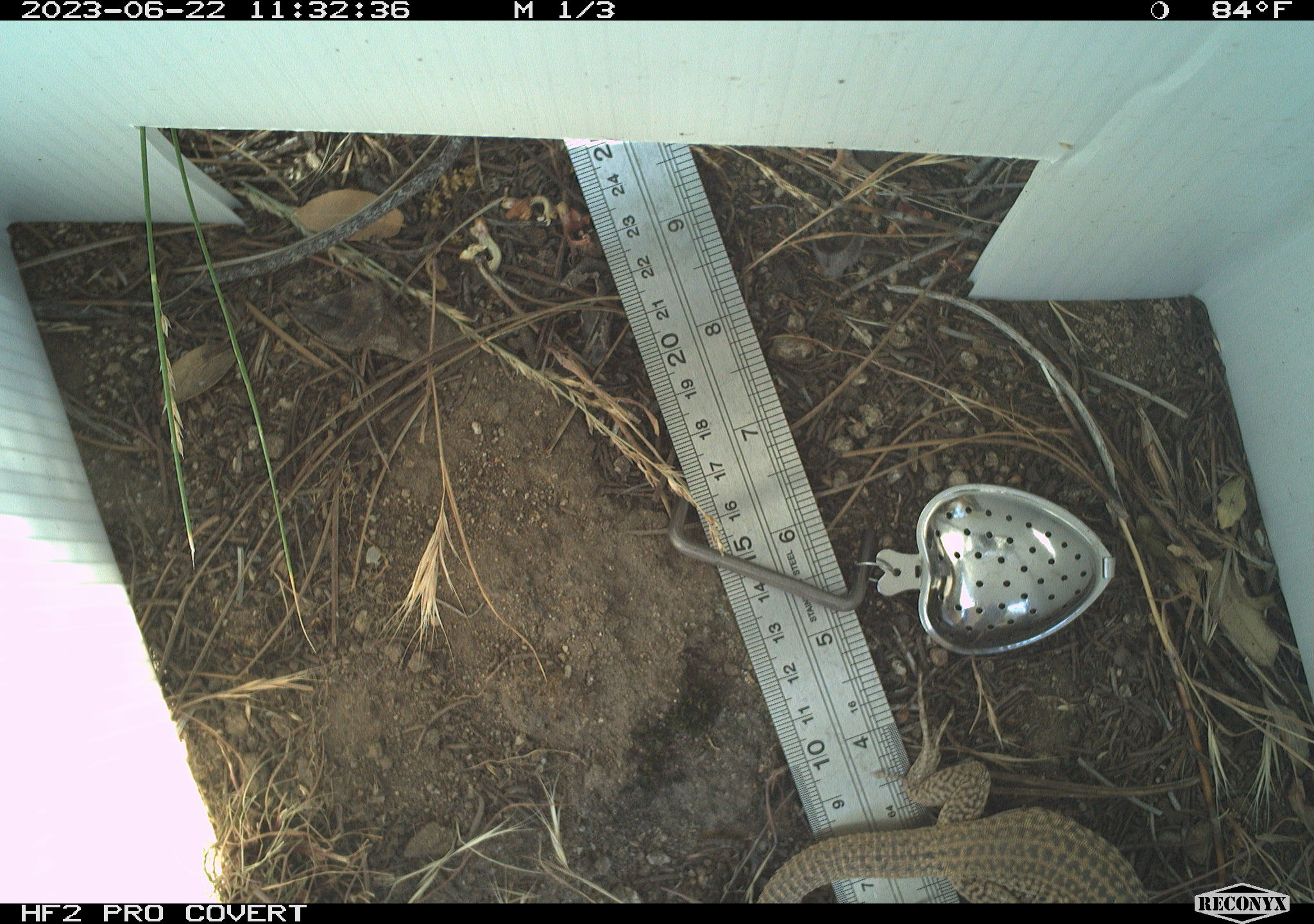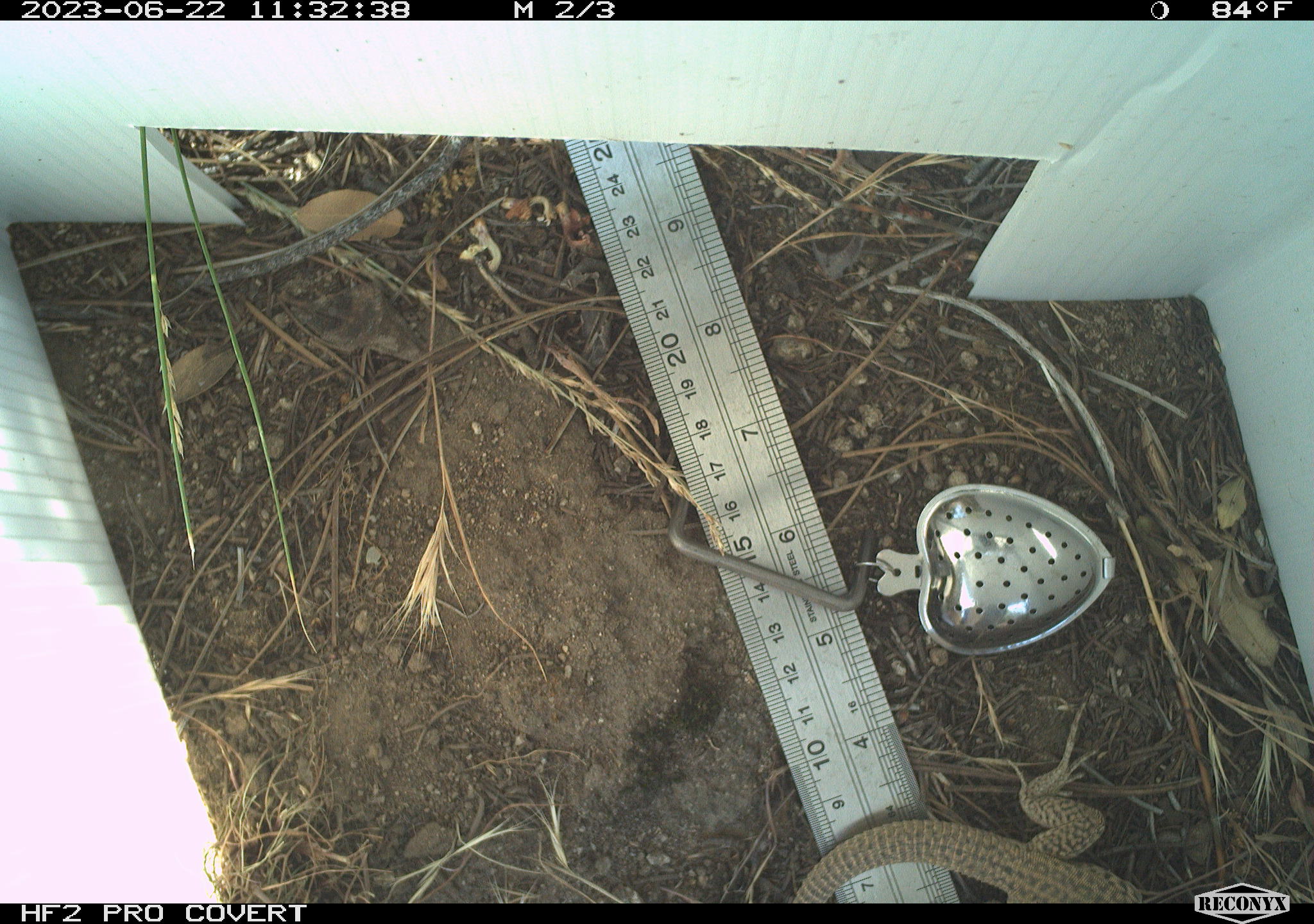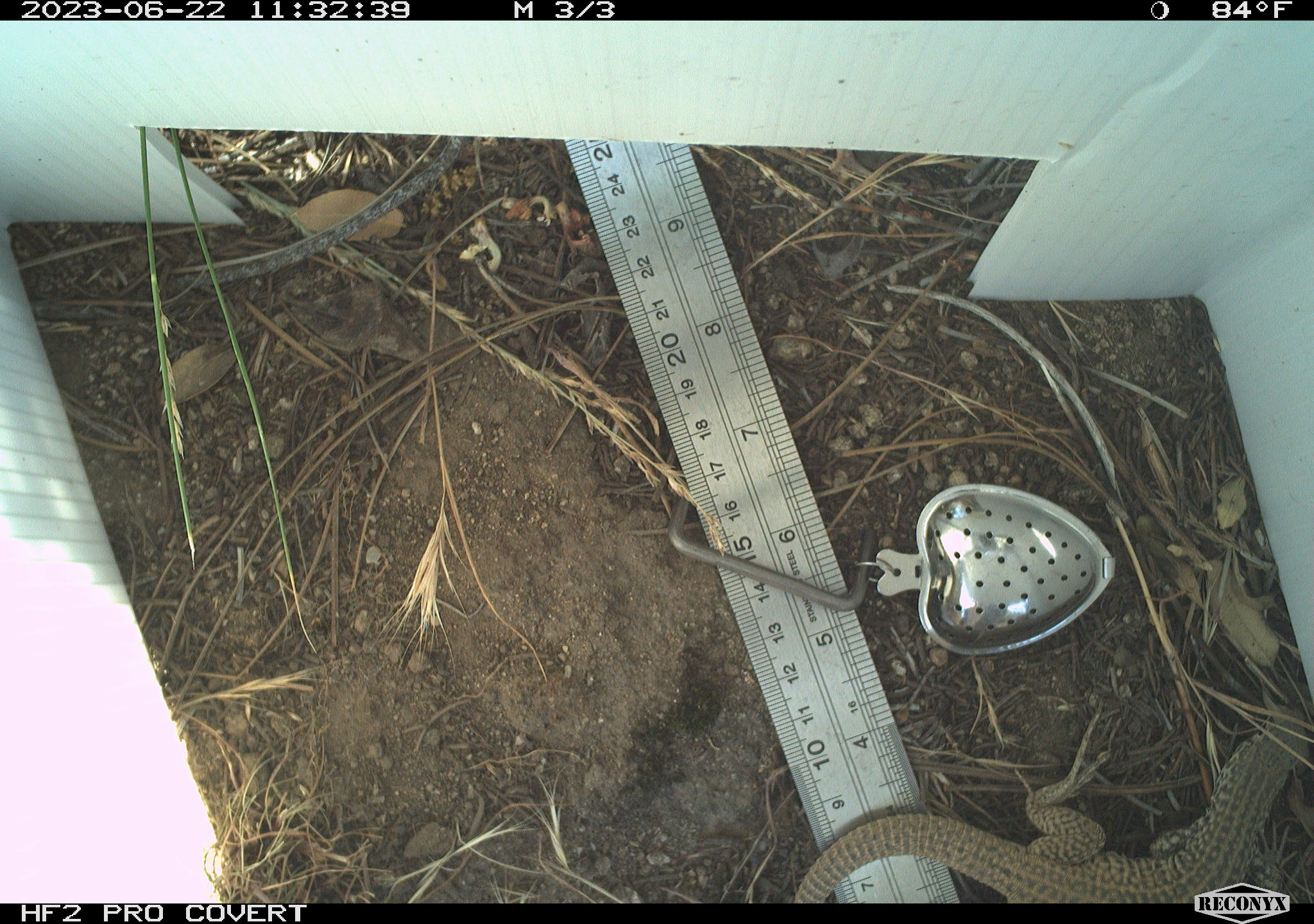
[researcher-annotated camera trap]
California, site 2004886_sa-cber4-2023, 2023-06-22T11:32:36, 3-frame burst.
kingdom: Animalia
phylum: Chordata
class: Reptilia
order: Squamata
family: Teiidae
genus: Aspidoscelis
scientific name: Aspidoscelis tigris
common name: western whiptail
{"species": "western whiptail (Aspidoscelis tigris)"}